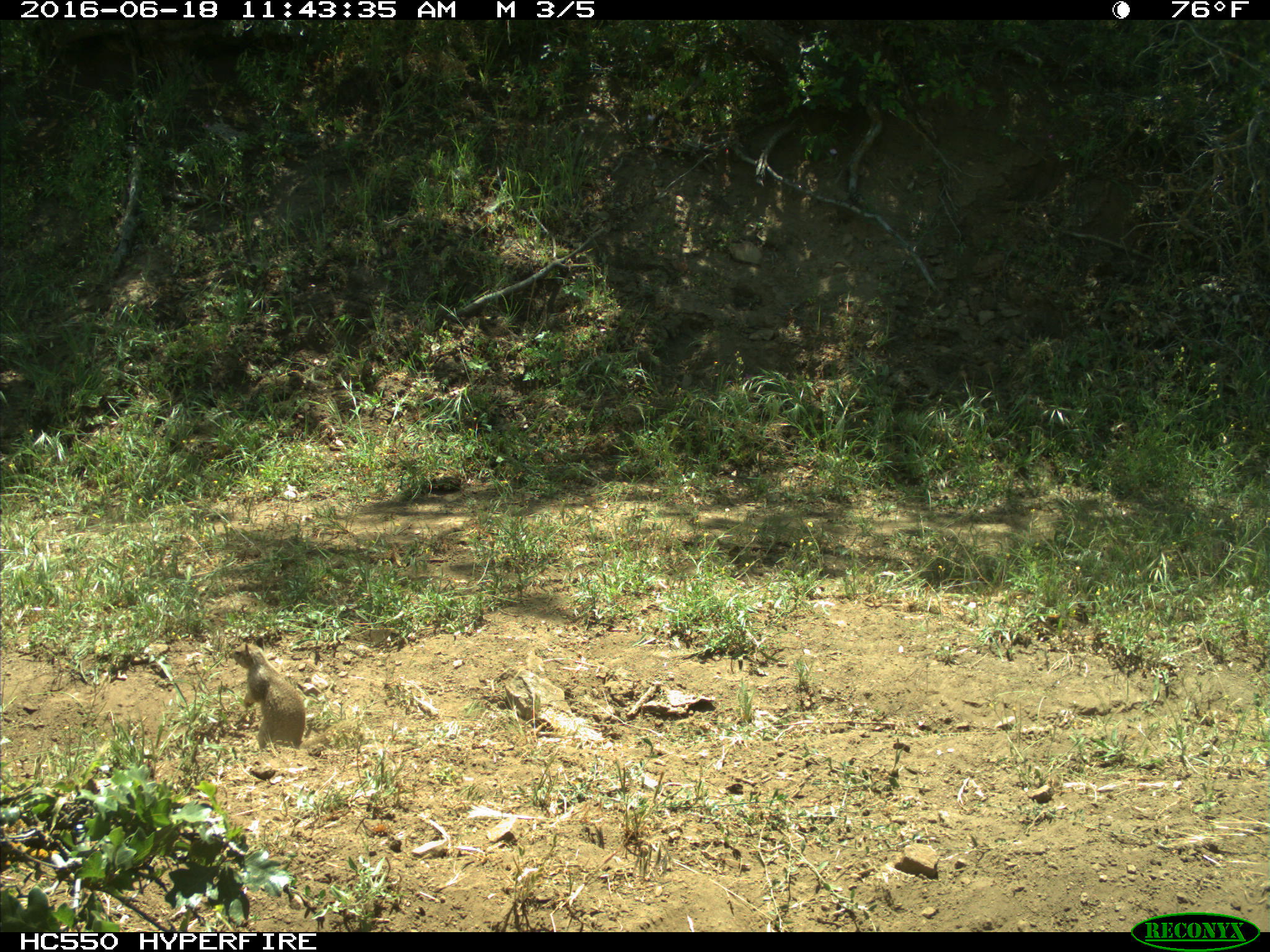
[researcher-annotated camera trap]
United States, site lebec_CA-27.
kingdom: Animalia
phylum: Chordata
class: Mammalia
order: Rodentia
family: Sciuridae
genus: Otospermophilus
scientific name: Otospermophilus beecheyi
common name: california ground squirrel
Otospermophilus beecheyi (california ground squirrel).